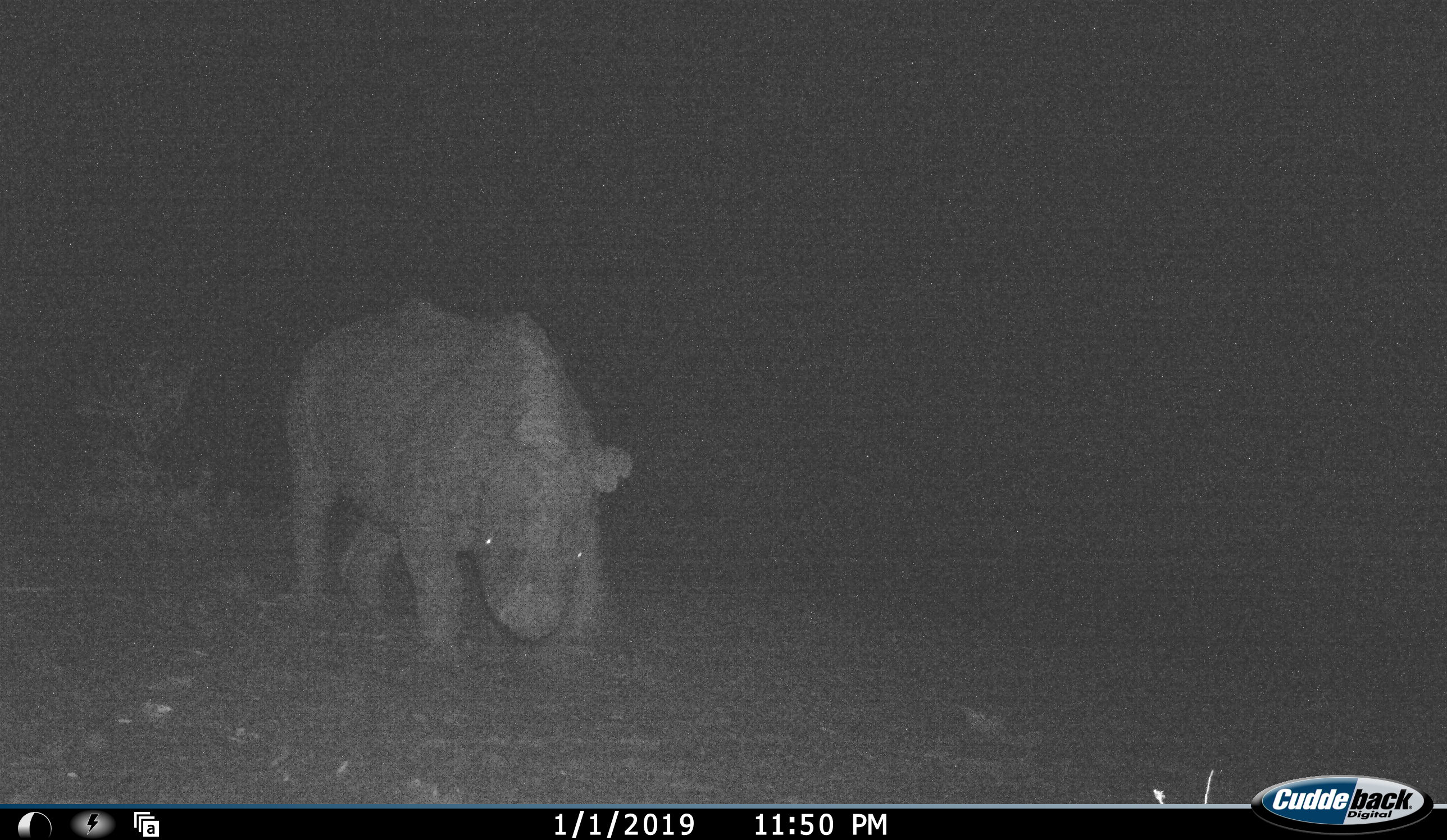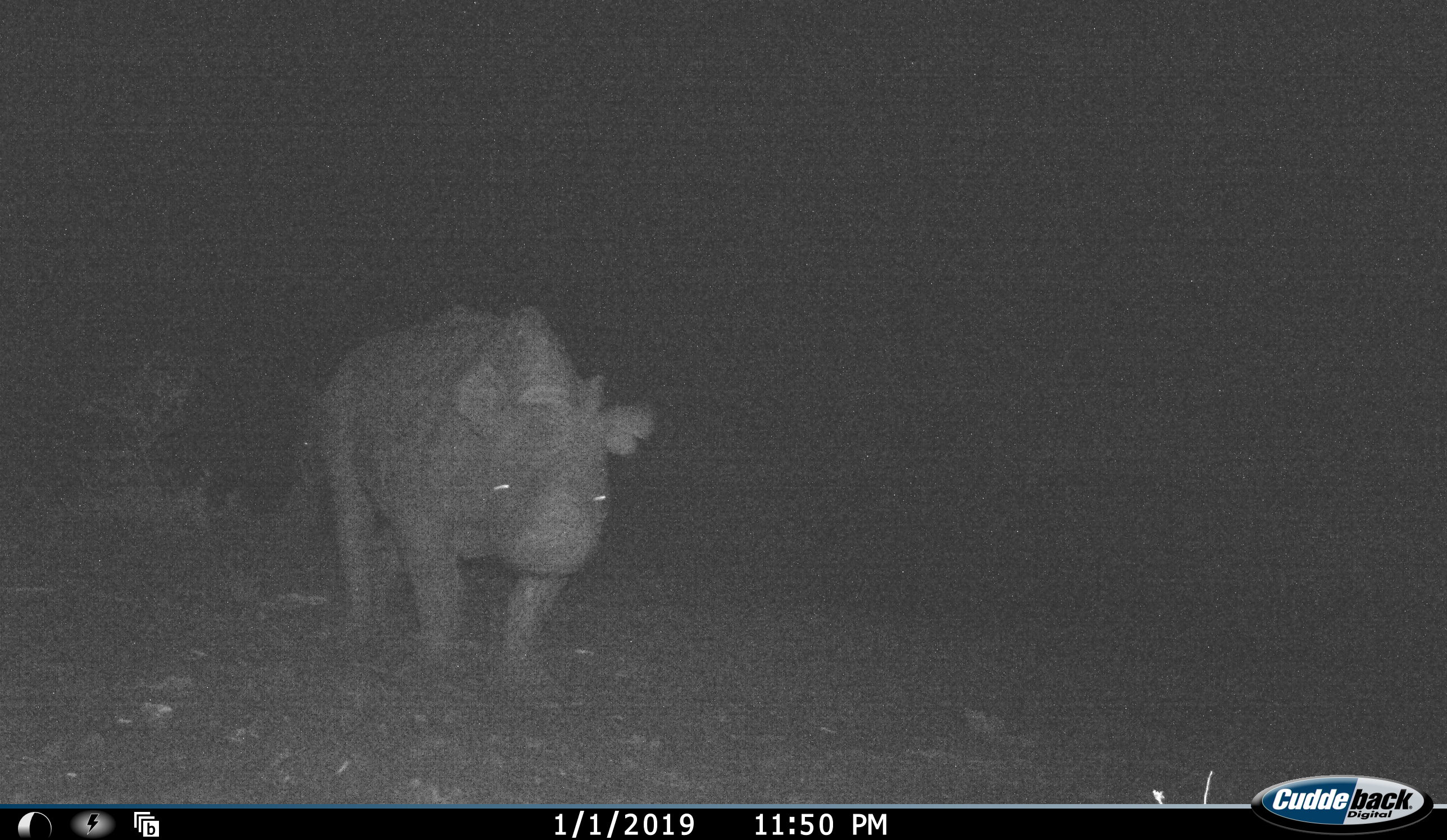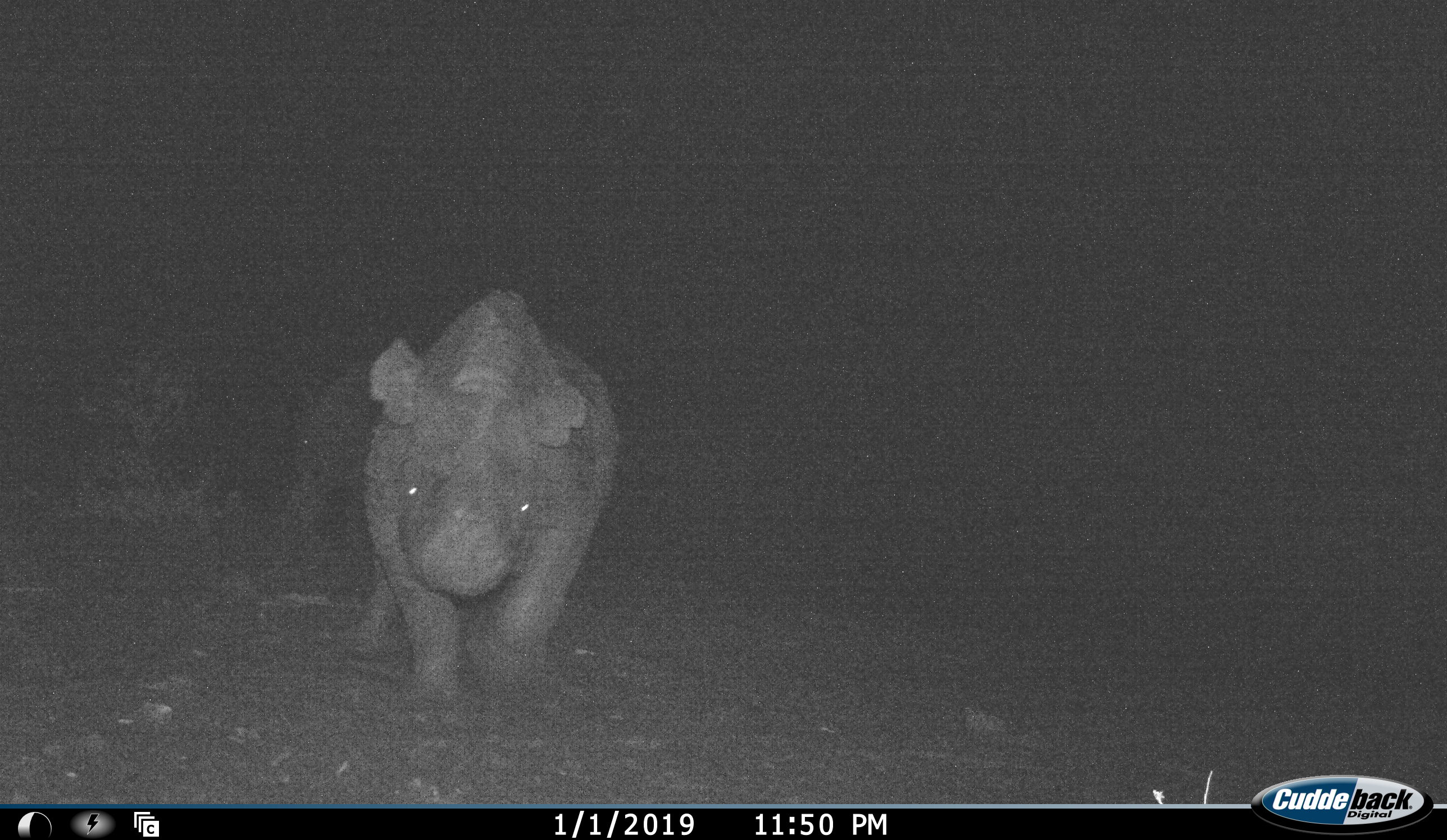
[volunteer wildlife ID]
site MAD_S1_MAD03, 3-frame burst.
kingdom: Animalia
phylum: Chordata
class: Mammalia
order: Perissodactyla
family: Rhinocerotidae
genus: Diceros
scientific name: Diceros bicornis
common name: black rhinoceros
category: rhinocerosblack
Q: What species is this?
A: Rhinocerosblack (black rhinoceros) (Diceros bicornis).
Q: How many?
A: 1.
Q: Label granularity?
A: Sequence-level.